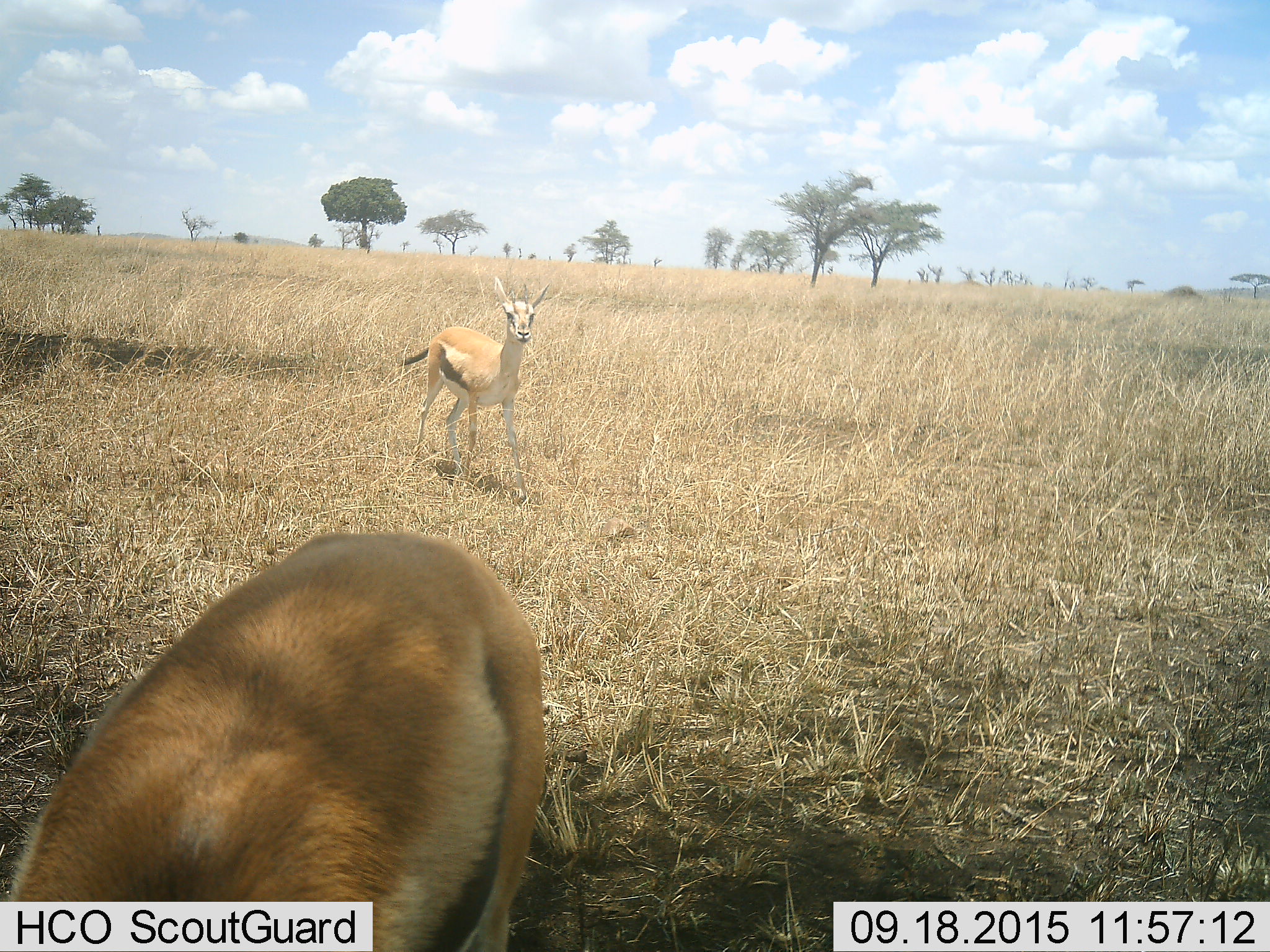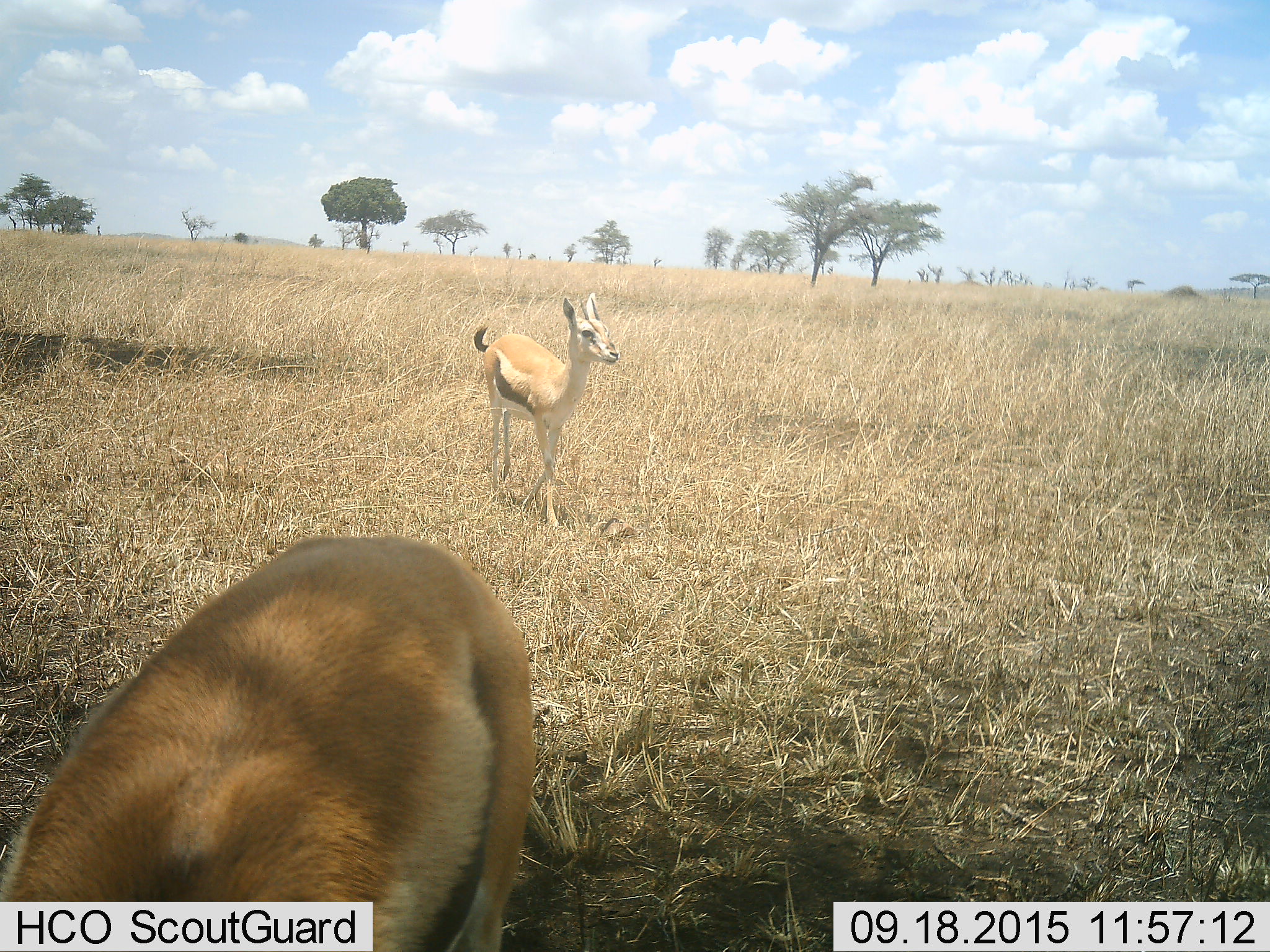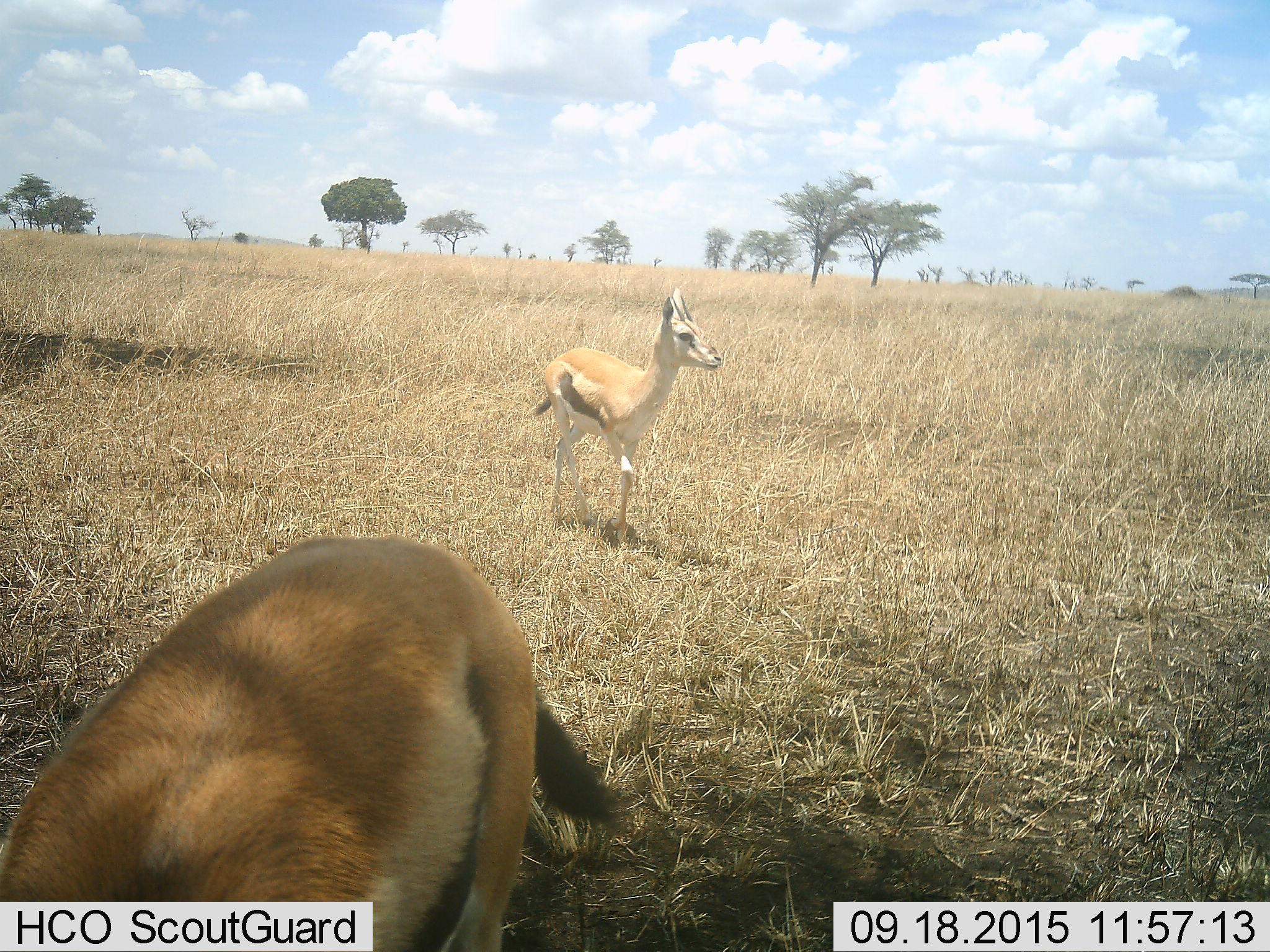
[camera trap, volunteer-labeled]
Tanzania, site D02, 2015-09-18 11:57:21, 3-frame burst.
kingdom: Animalia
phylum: Chordata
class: Mammalia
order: Artiodactyla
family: Bovidae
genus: Eudorcas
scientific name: Eudorcas thomsonii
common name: thomson's gazelle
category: gazellethomsons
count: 2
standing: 65%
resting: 6%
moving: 71%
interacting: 0%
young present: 24%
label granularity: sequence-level